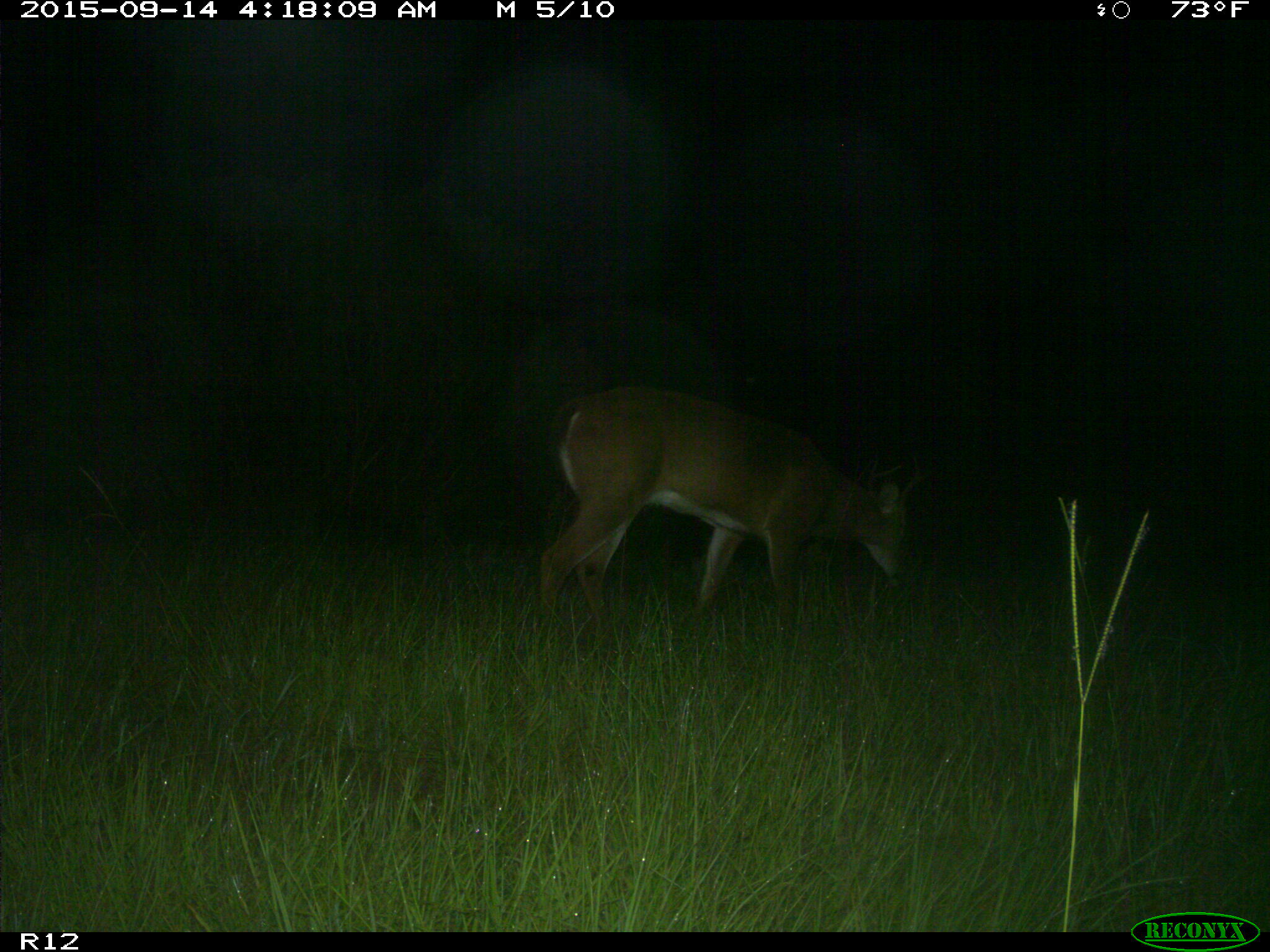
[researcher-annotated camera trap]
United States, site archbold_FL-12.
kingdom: Animalia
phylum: Chordata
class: Mammalia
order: Artiodactyla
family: Cervidae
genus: Odocoileus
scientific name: Odocoileus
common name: deer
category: unidentified deer